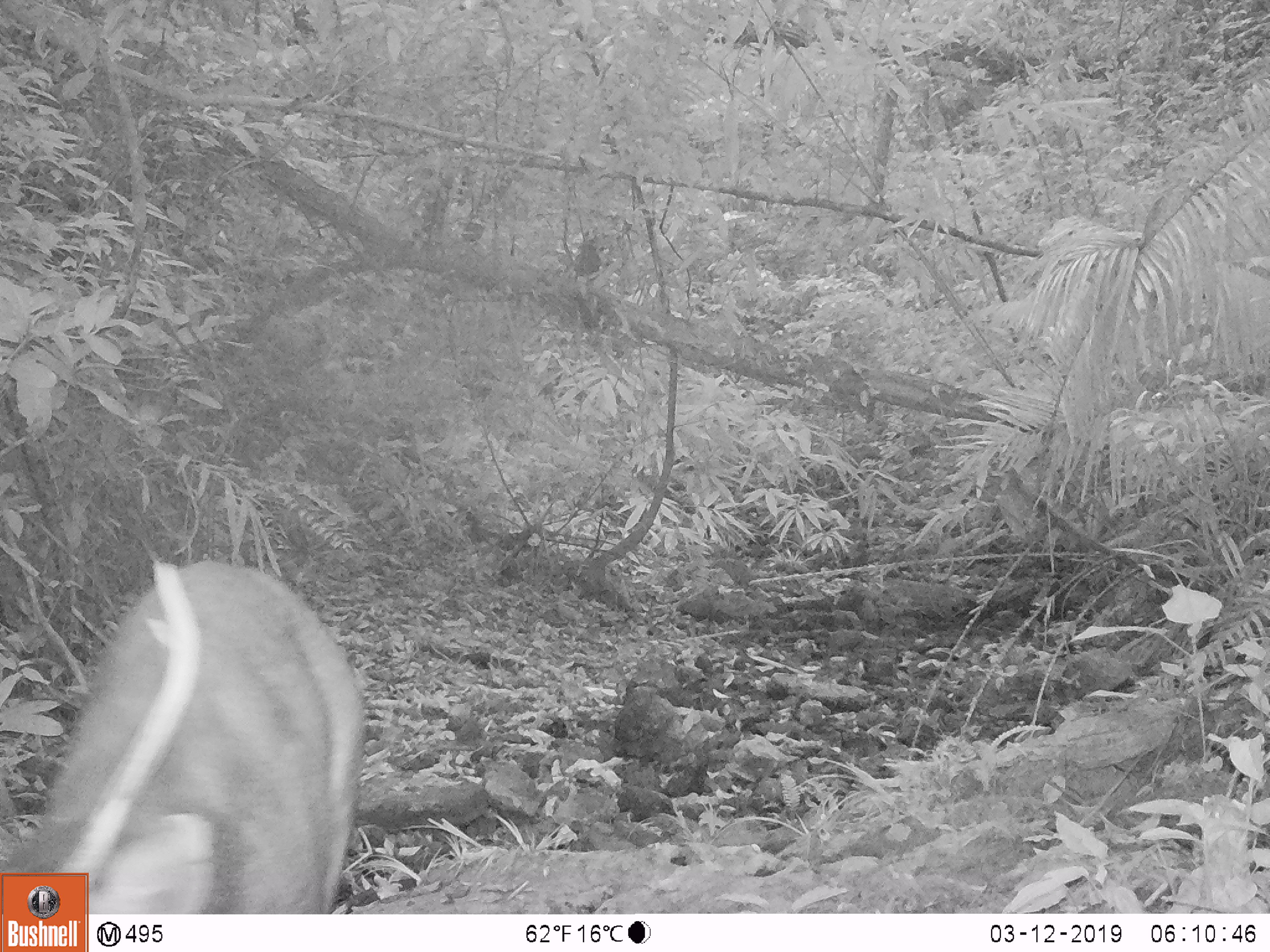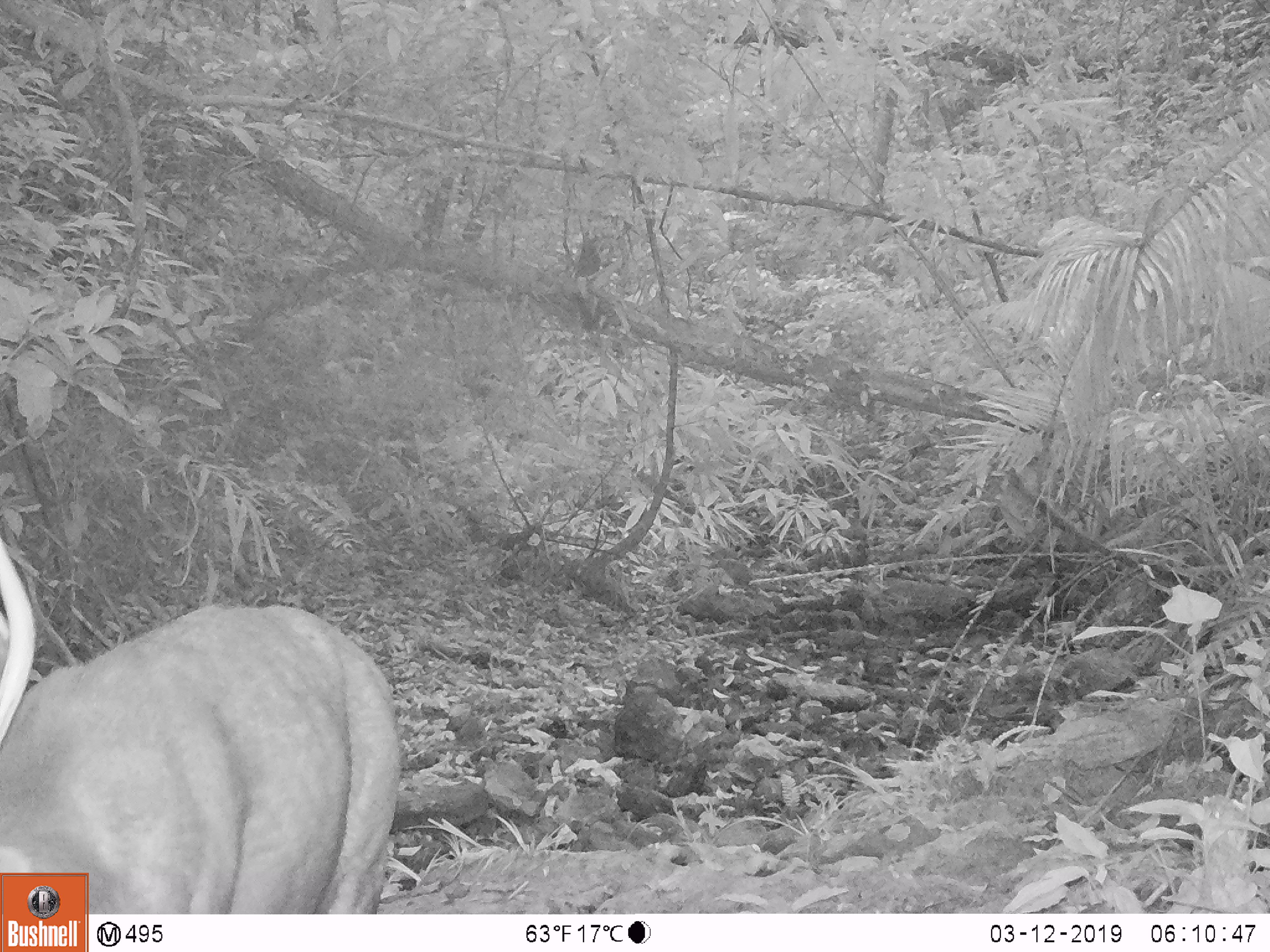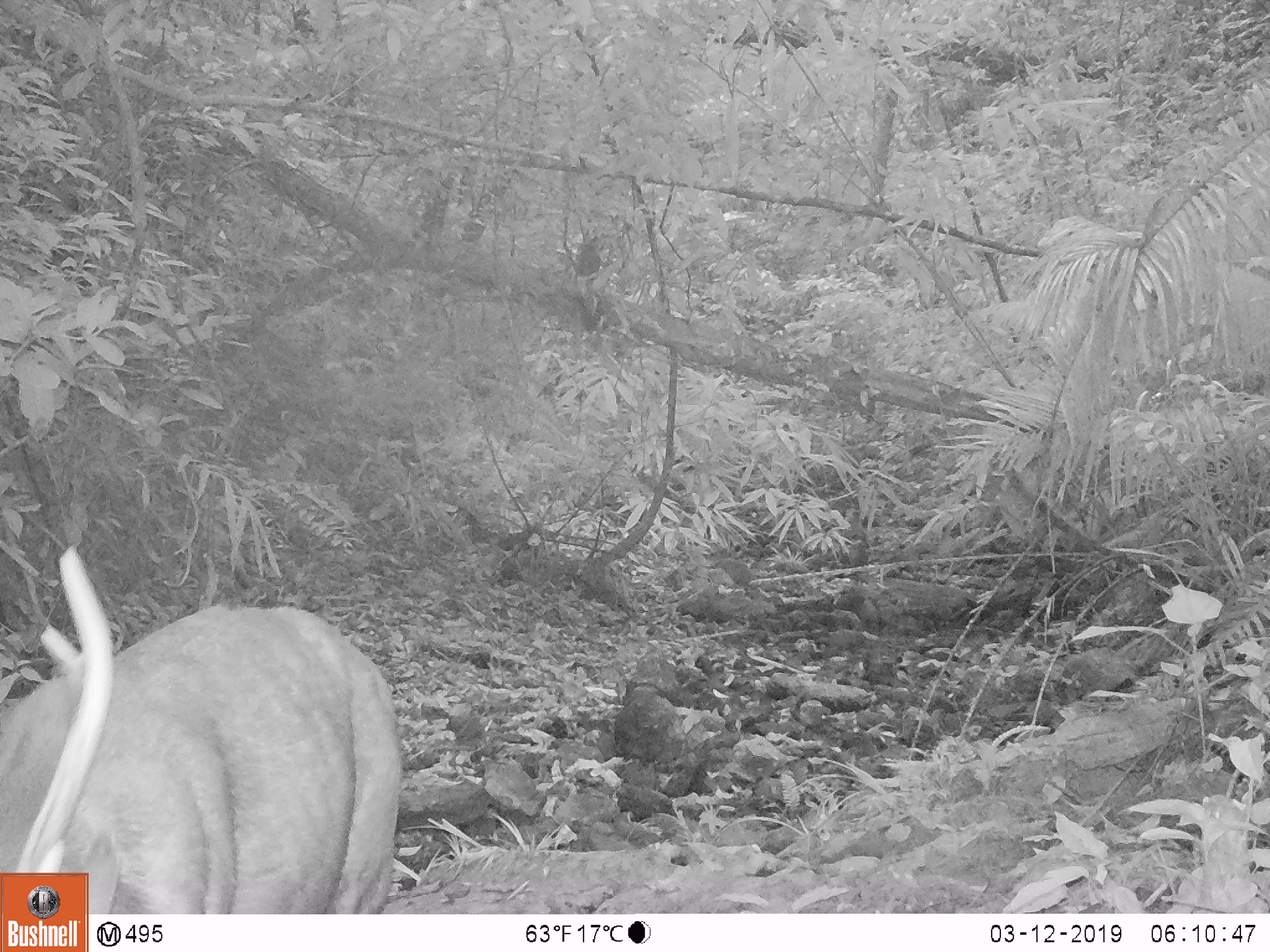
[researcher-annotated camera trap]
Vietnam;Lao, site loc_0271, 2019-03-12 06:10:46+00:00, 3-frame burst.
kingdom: Animalia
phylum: Chordata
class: Mammalia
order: Artiodactyla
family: Cervidae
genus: Rusa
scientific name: Rusa unicolor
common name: sambar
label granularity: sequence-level